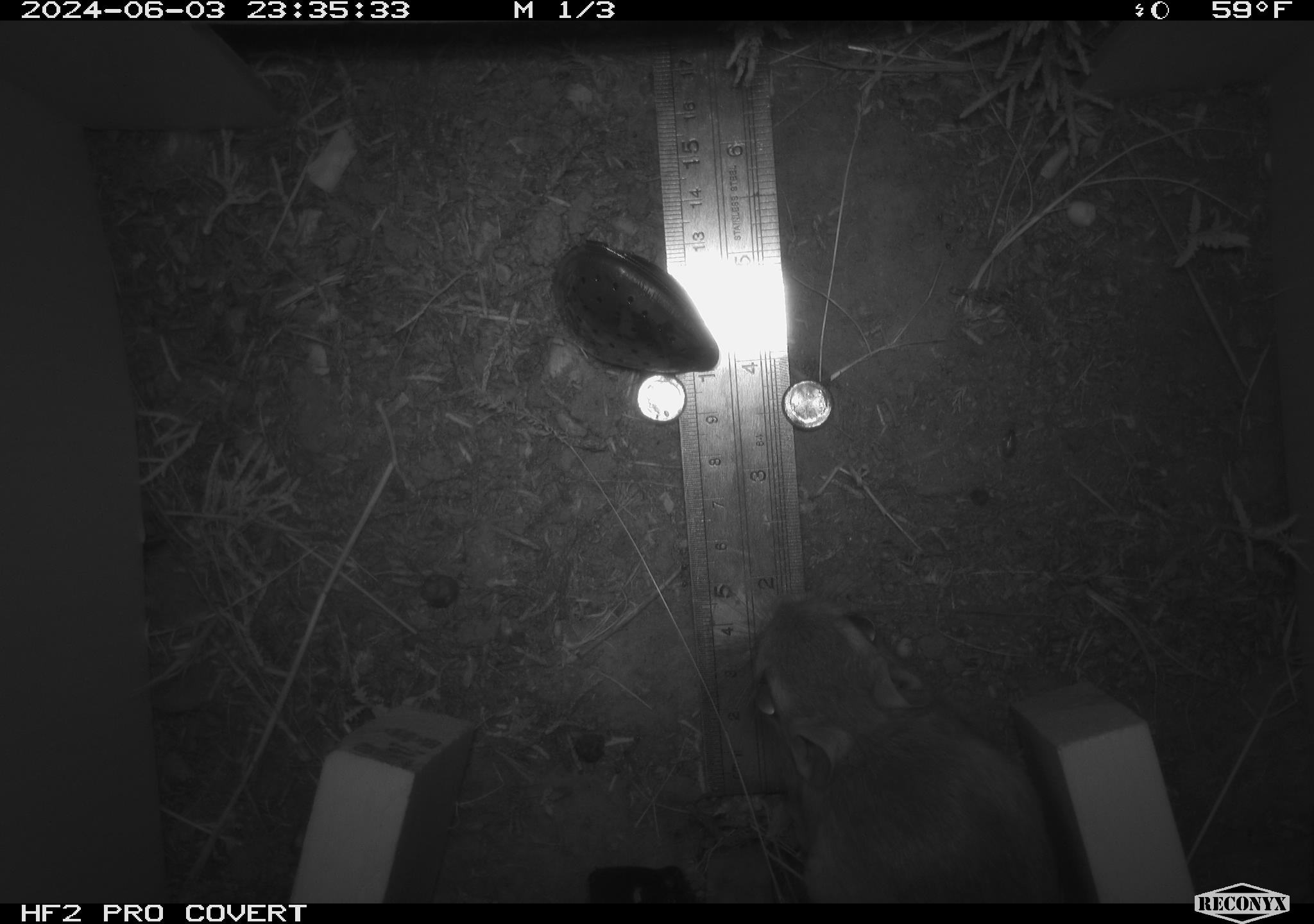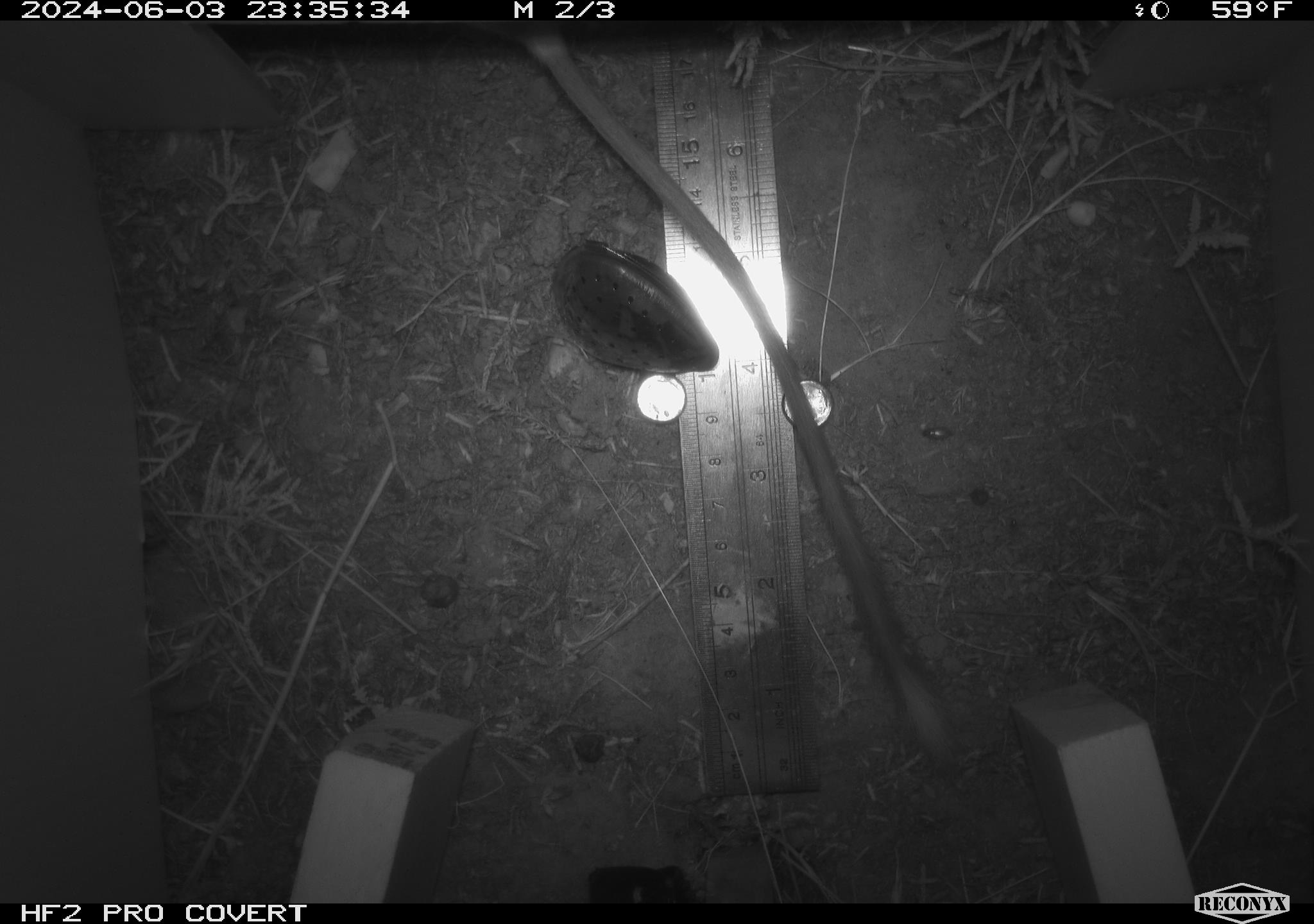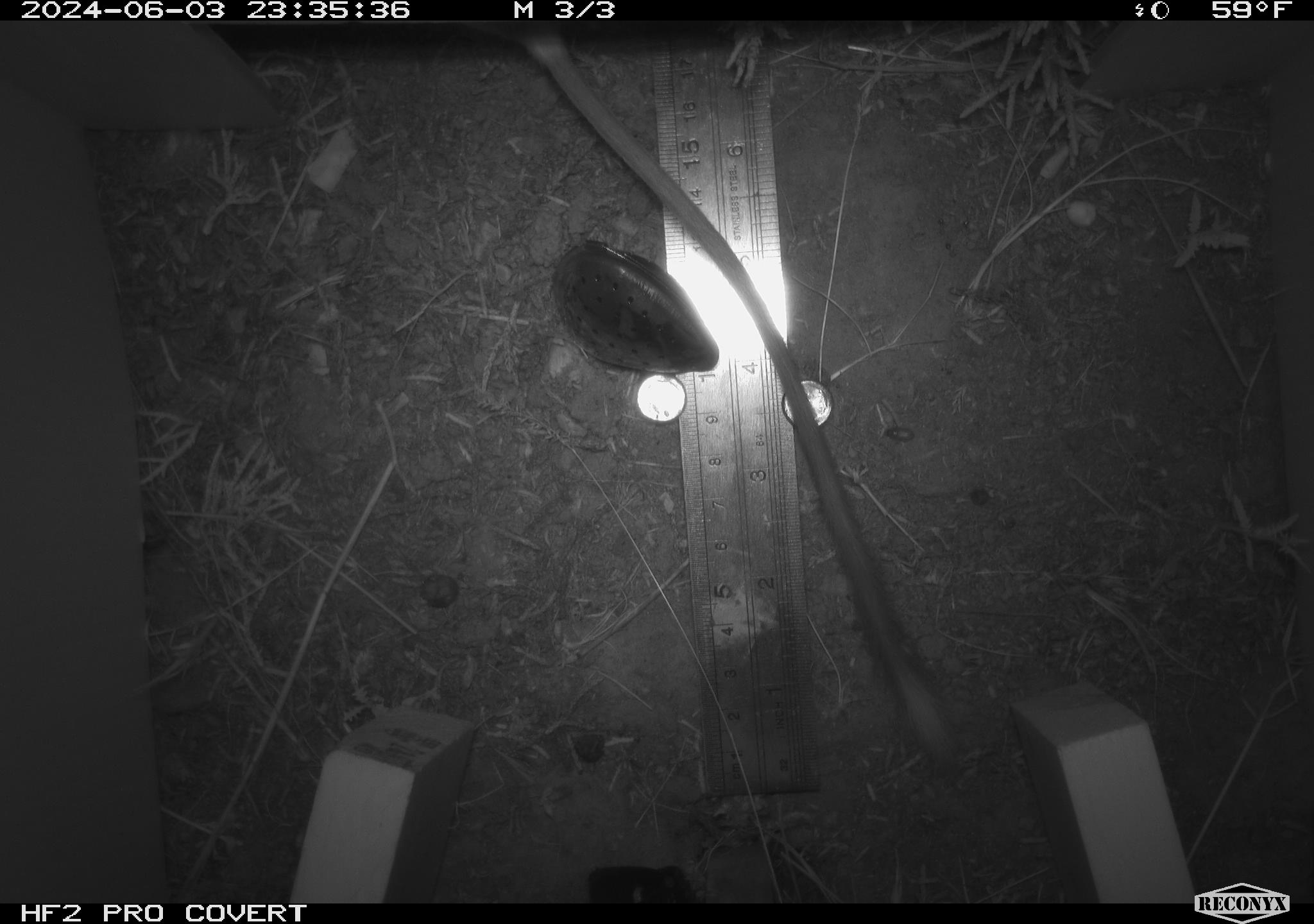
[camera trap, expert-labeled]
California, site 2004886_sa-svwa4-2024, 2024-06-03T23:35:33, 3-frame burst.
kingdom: Animalia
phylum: Chordata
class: Mammalia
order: Rodentia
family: Heteromyidae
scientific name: Heteromyidae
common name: kangaroo rats and pocket mice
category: heteromyidae family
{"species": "heteromyidae family (kangaroo rats and pocket mice) (Heteromyidae)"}